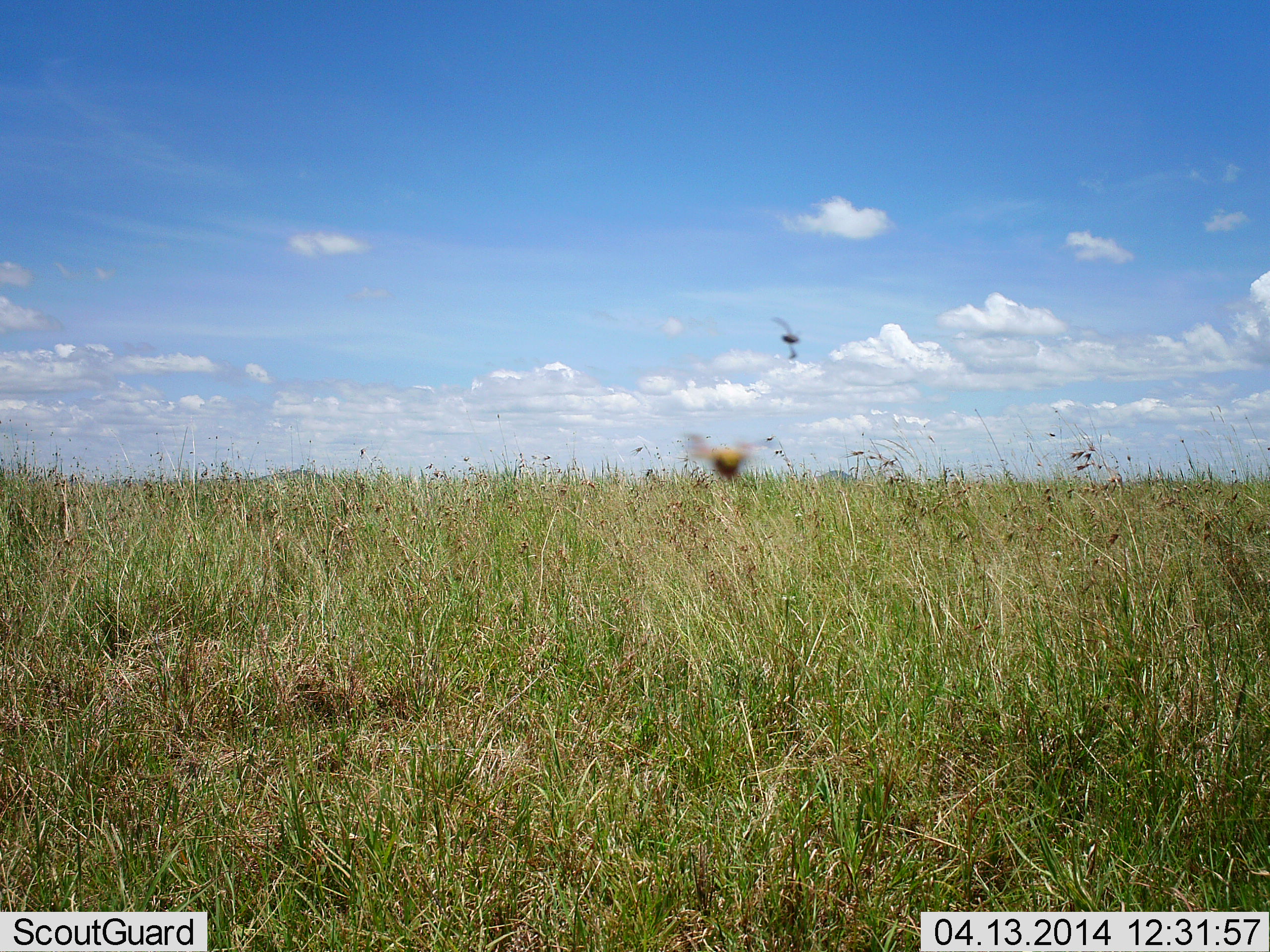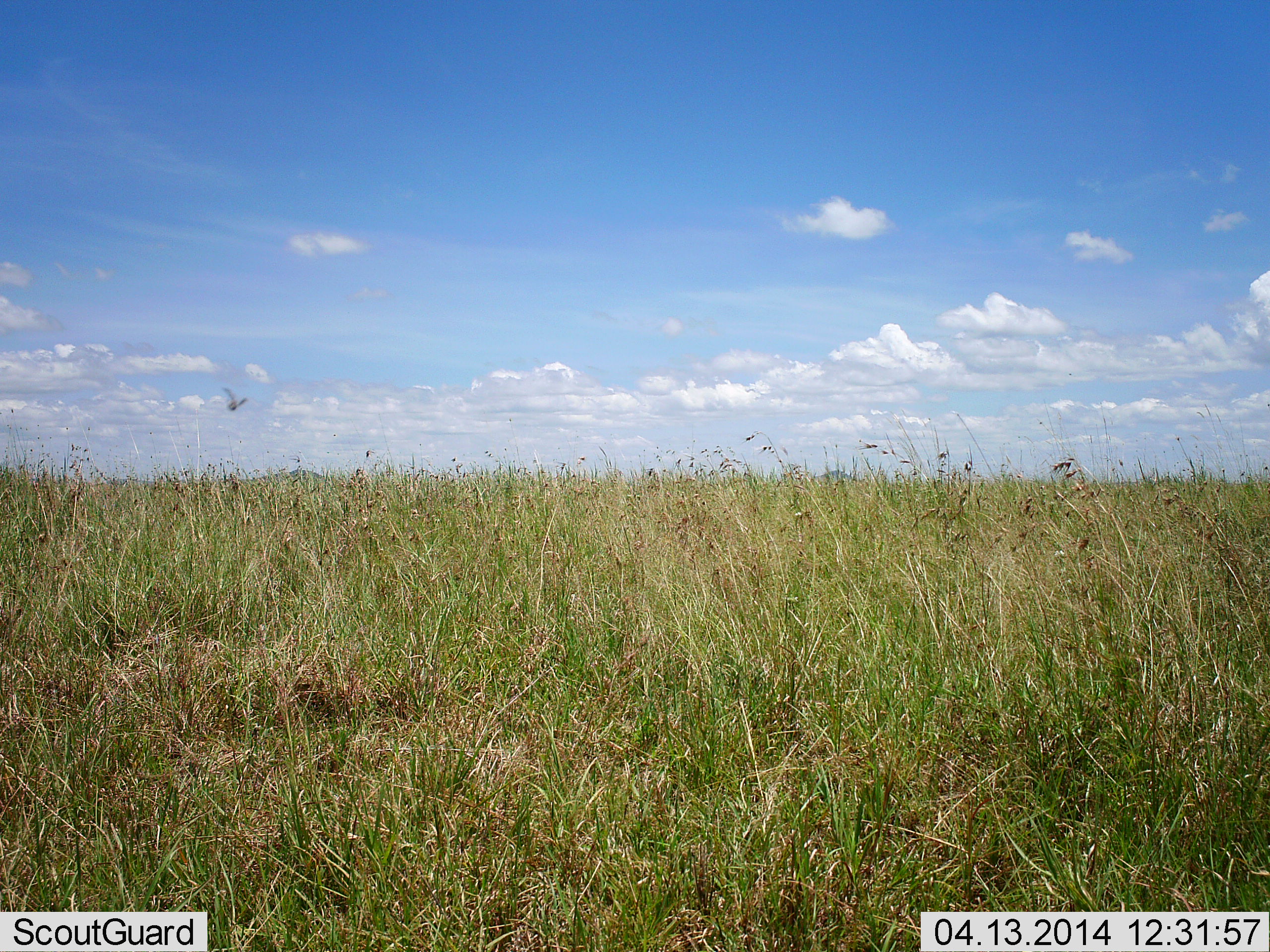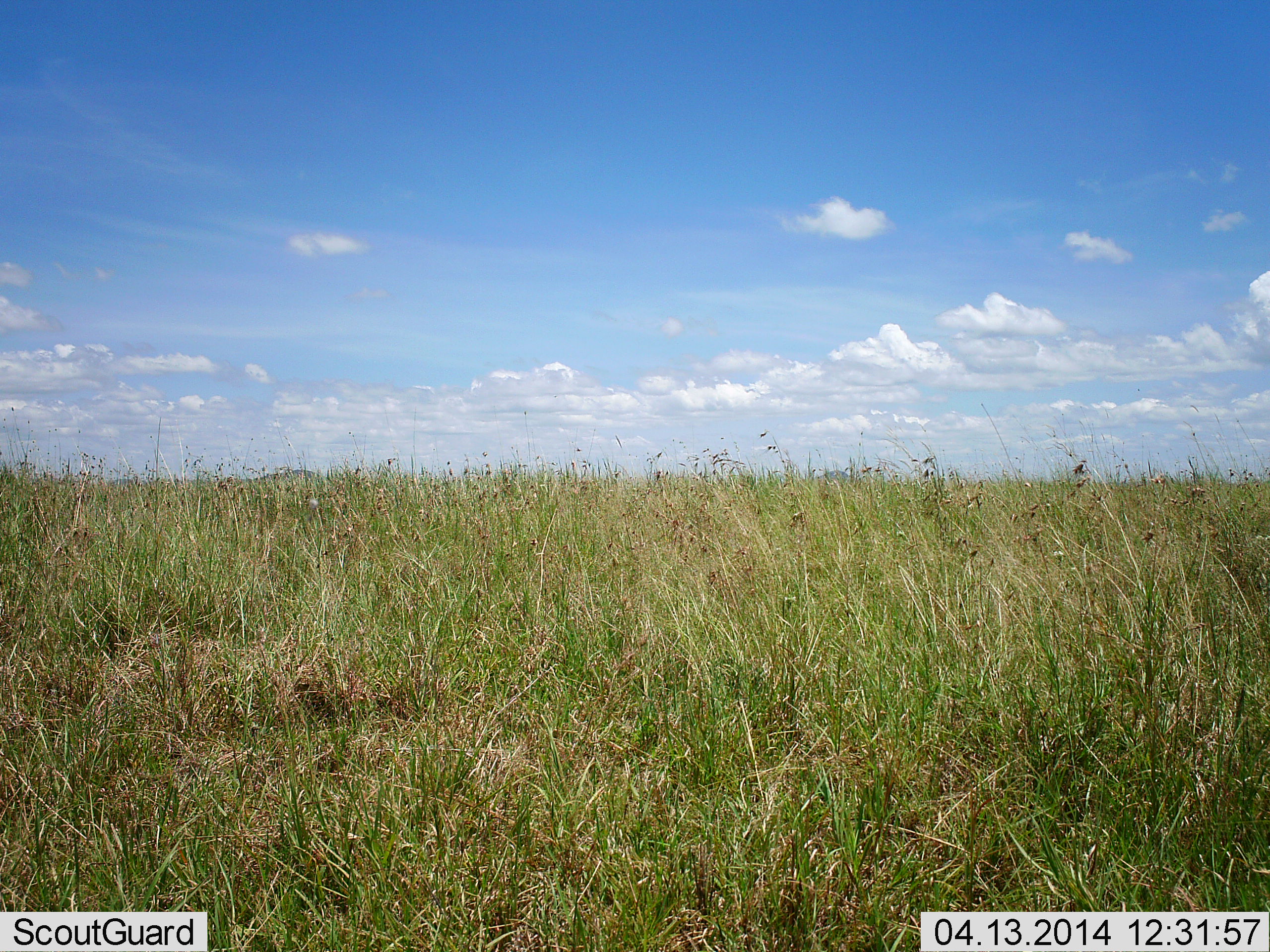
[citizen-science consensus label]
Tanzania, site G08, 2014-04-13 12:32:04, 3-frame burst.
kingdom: Animalia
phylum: Arthropoda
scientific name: Arthropoda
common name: arthropods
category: insectspider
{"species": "insectspider (arthropods) (Arthropoda)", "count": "2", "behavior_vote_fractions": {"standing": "0%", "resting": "0%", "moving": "100%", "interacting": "0%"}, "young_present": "0%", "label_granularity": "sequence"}